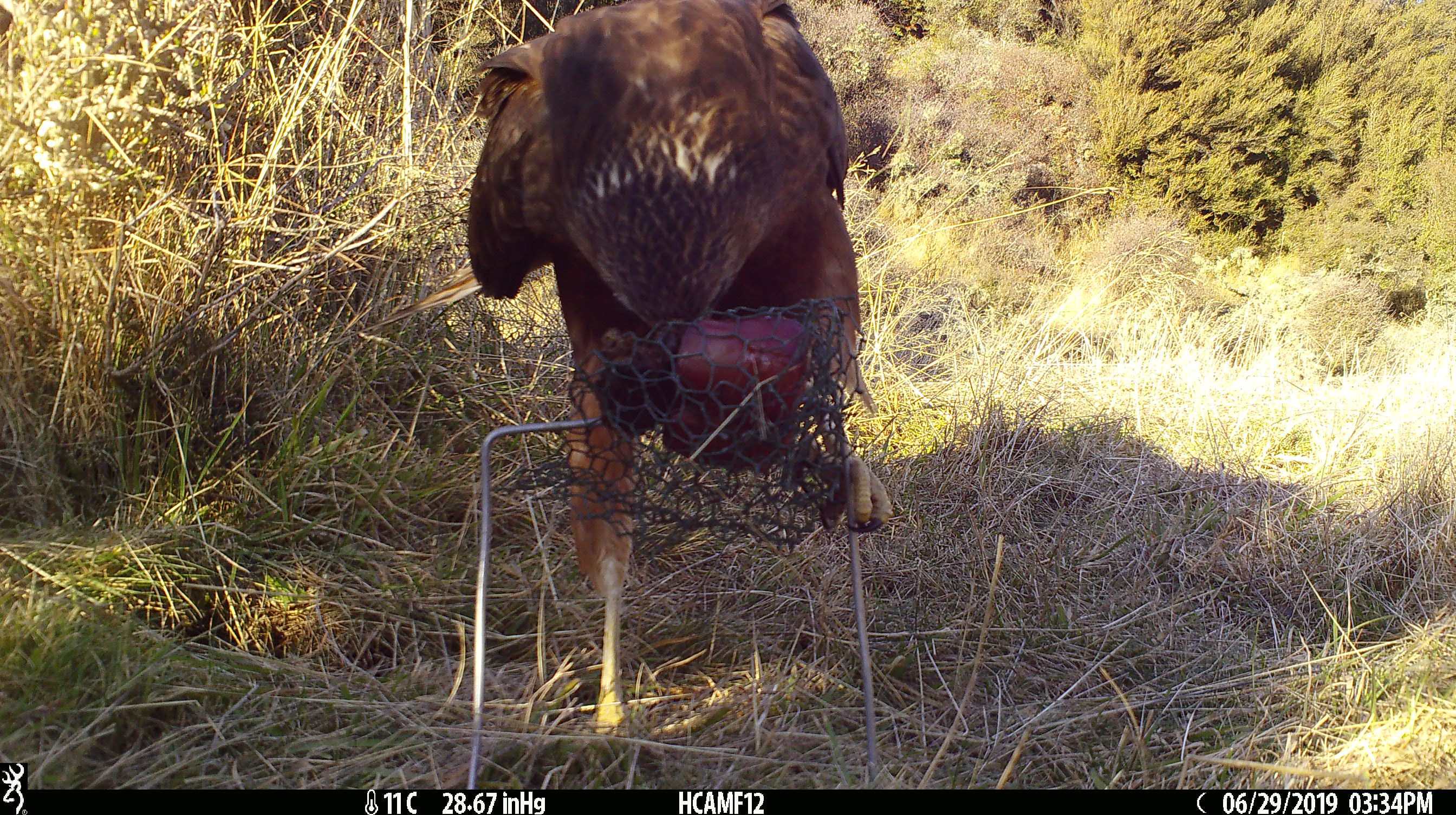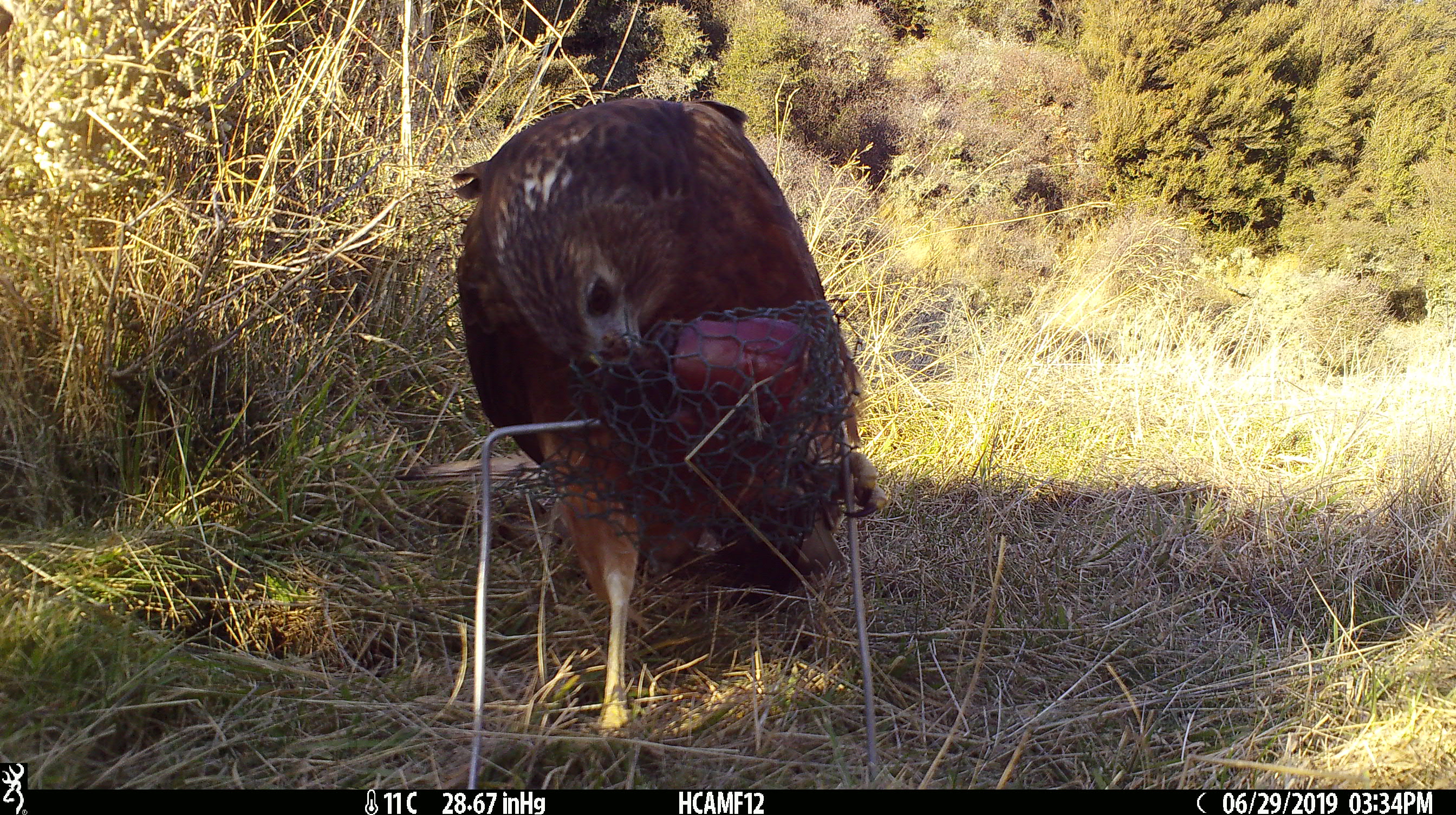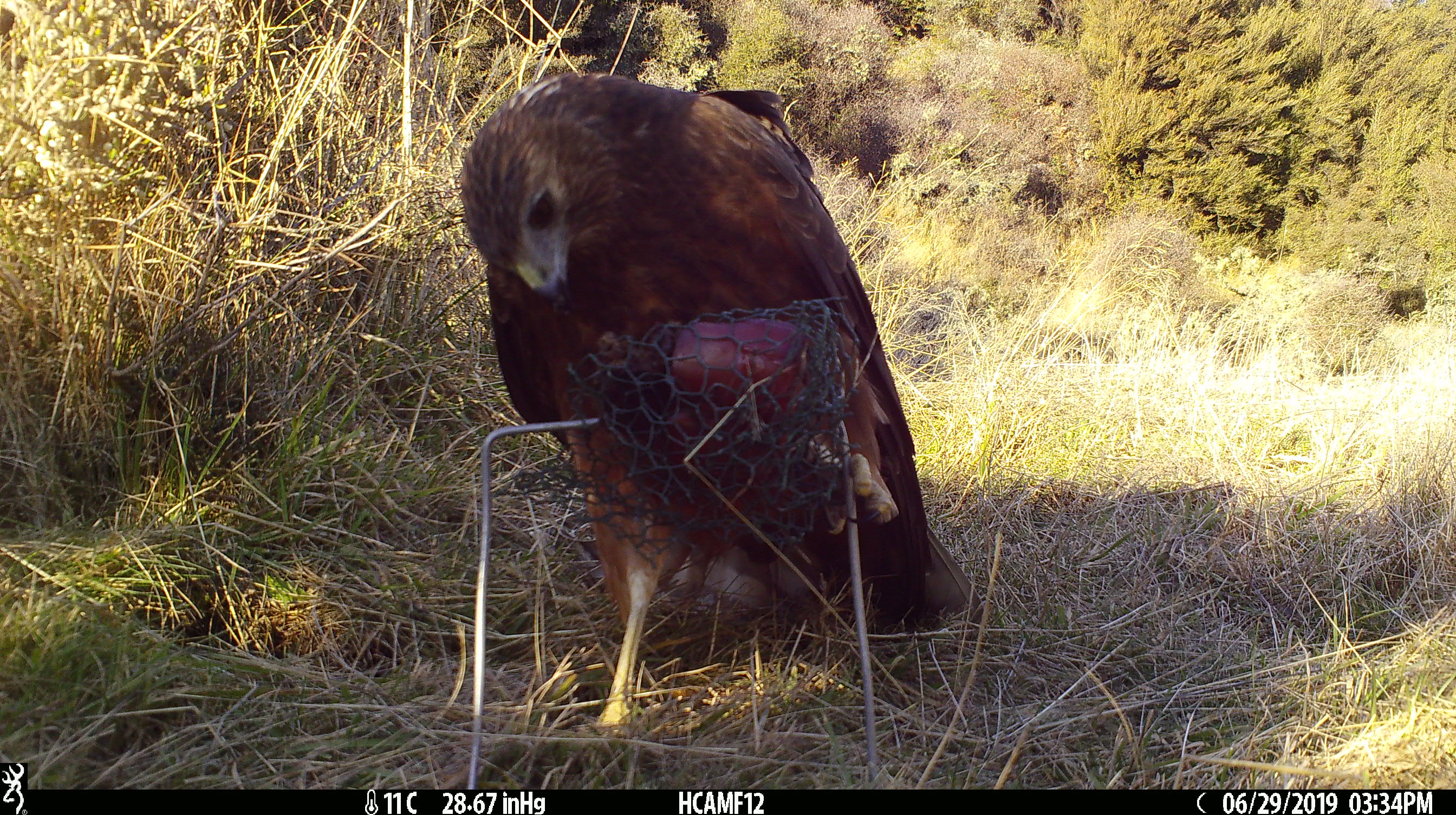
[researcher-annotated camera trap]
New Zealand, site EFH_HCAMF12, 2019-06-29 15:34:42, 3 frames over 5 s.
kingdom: Animalia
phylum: Chordata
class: Aves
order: Accipitriformes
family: Accipitridae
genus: Circus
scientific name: Circus approximans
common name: swamp harrier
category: harrier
Harrier (swamp harrier) (Circus approximans).